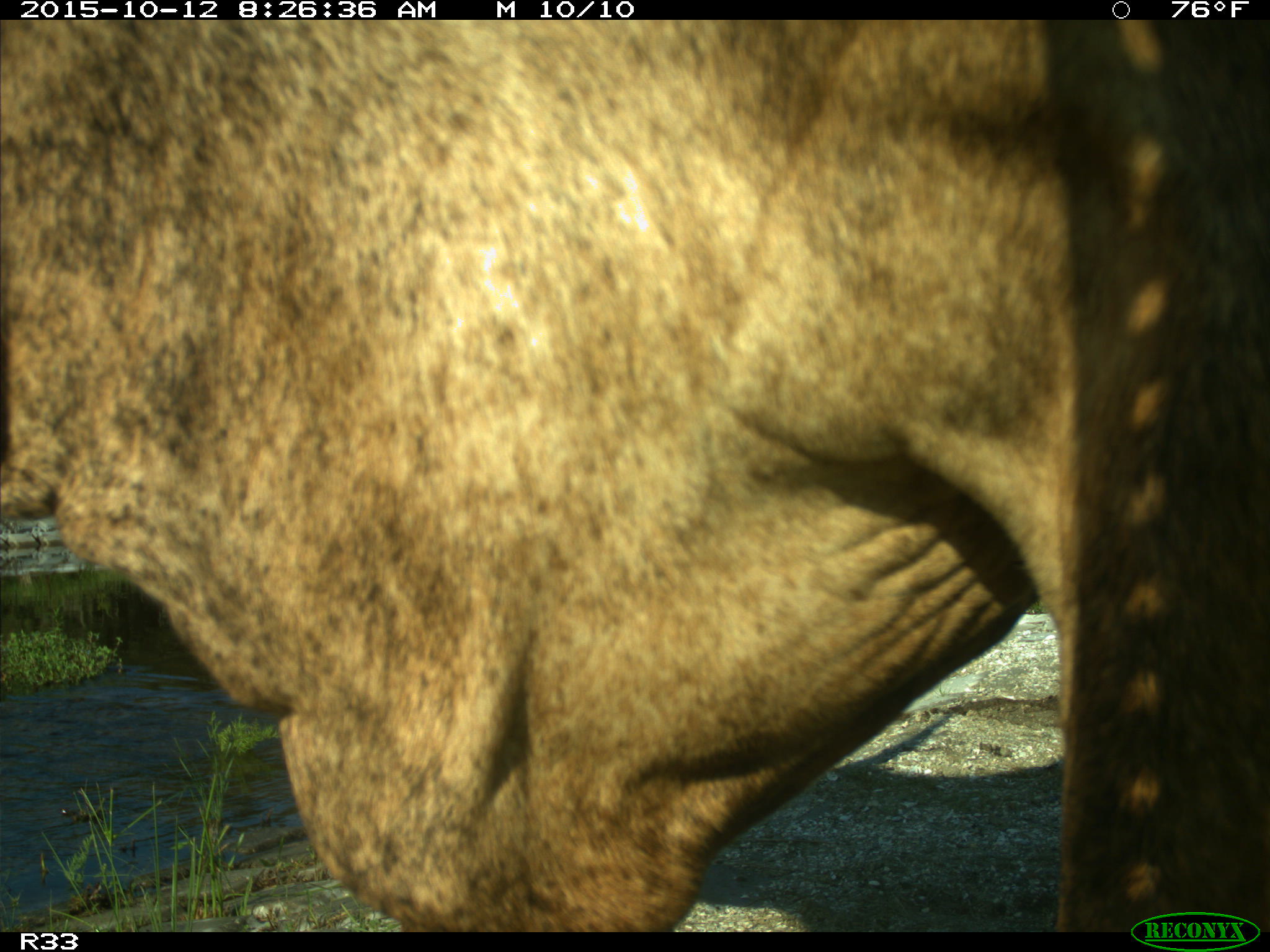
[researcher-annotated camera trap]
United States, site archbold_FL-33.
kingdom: Animalia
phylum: Chordata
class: Mammalia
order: Artiodactyla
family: Bovidae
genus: Bos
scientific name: Bos taurus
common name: domestic cow